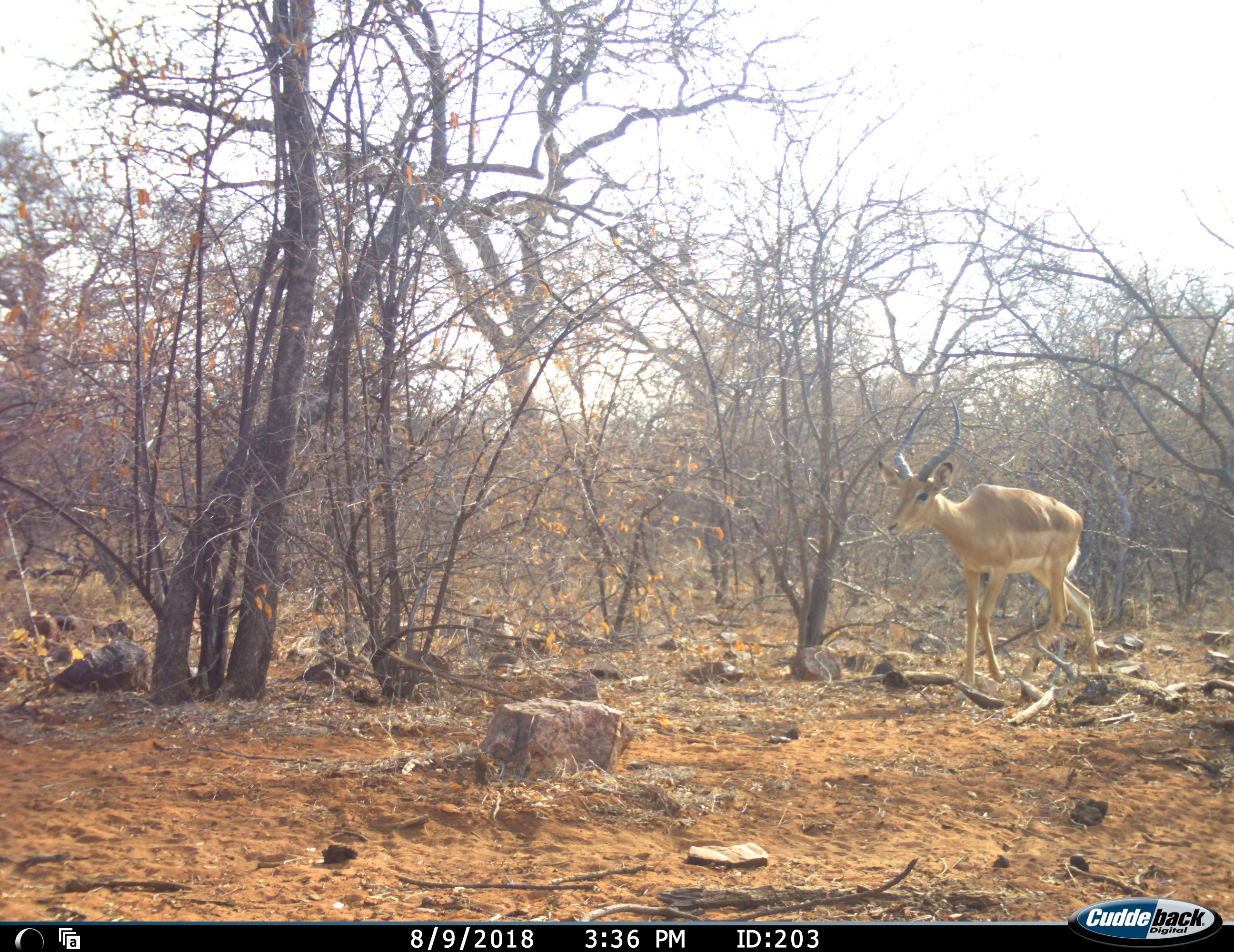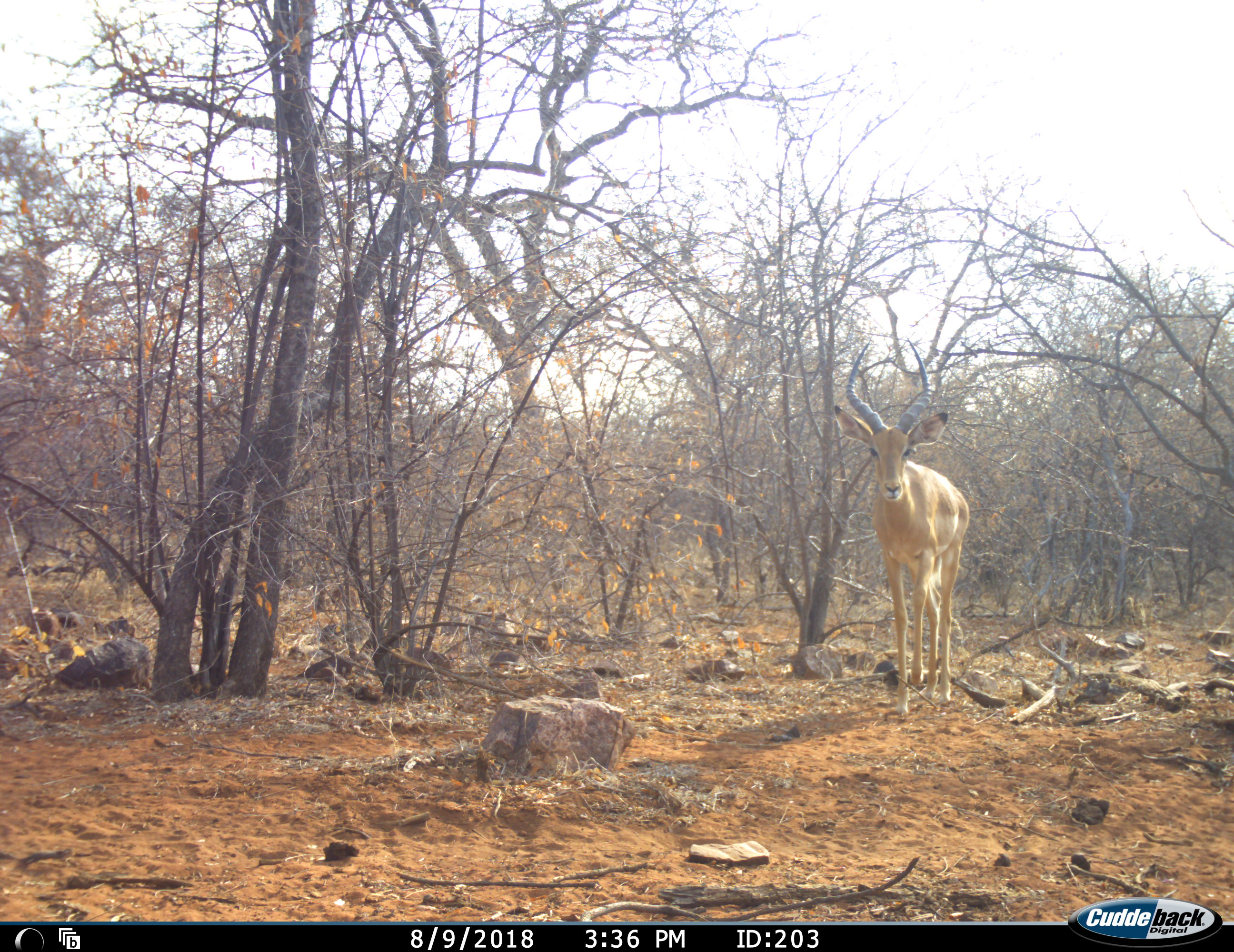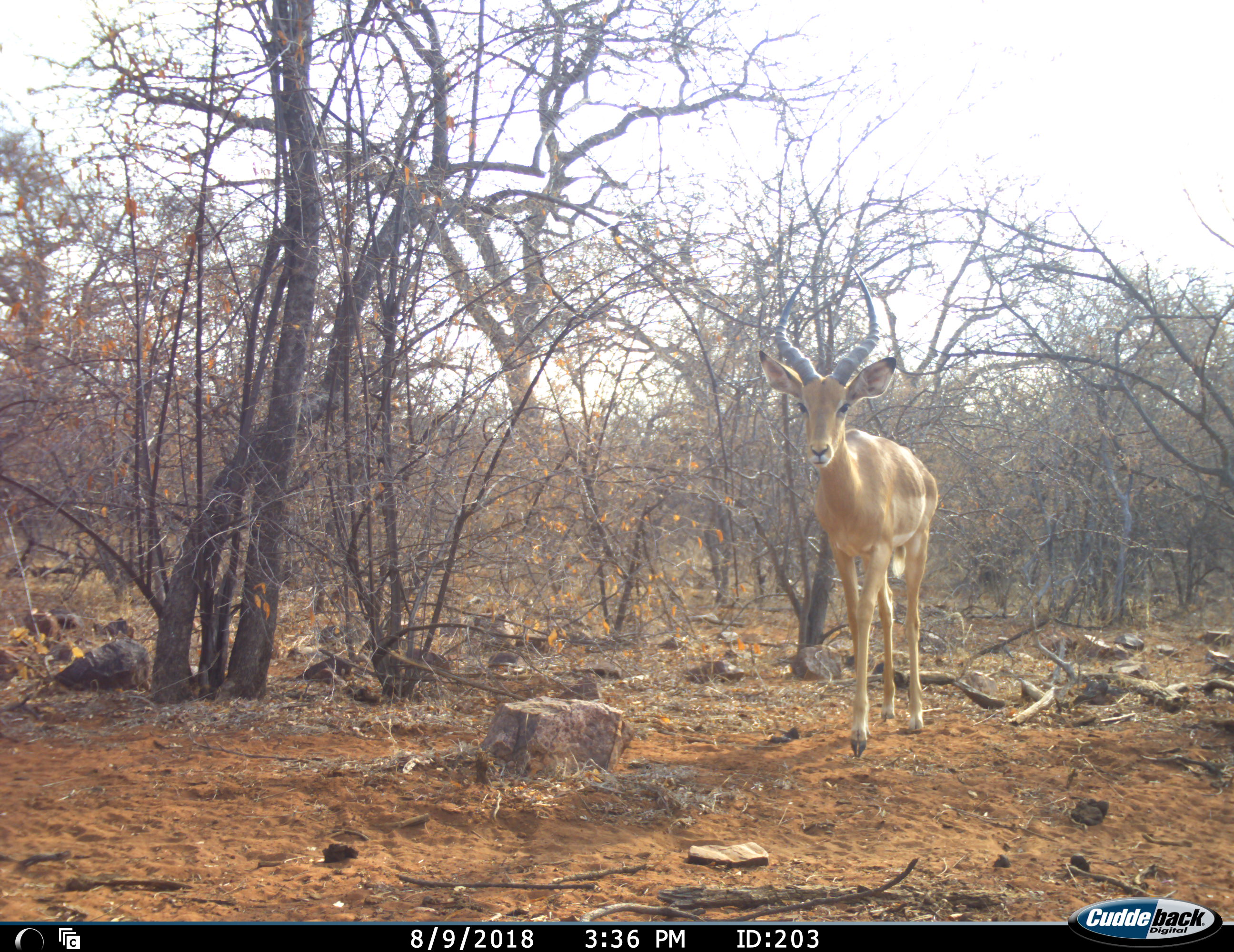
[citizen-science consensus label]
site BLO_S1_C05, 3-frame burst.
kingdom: Animalia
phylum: Chordata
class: Mammalia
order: Artiodactyla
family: Bovidae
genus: Aepyceros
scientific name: Aepyceros melampus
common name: impala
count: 1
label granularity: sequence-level